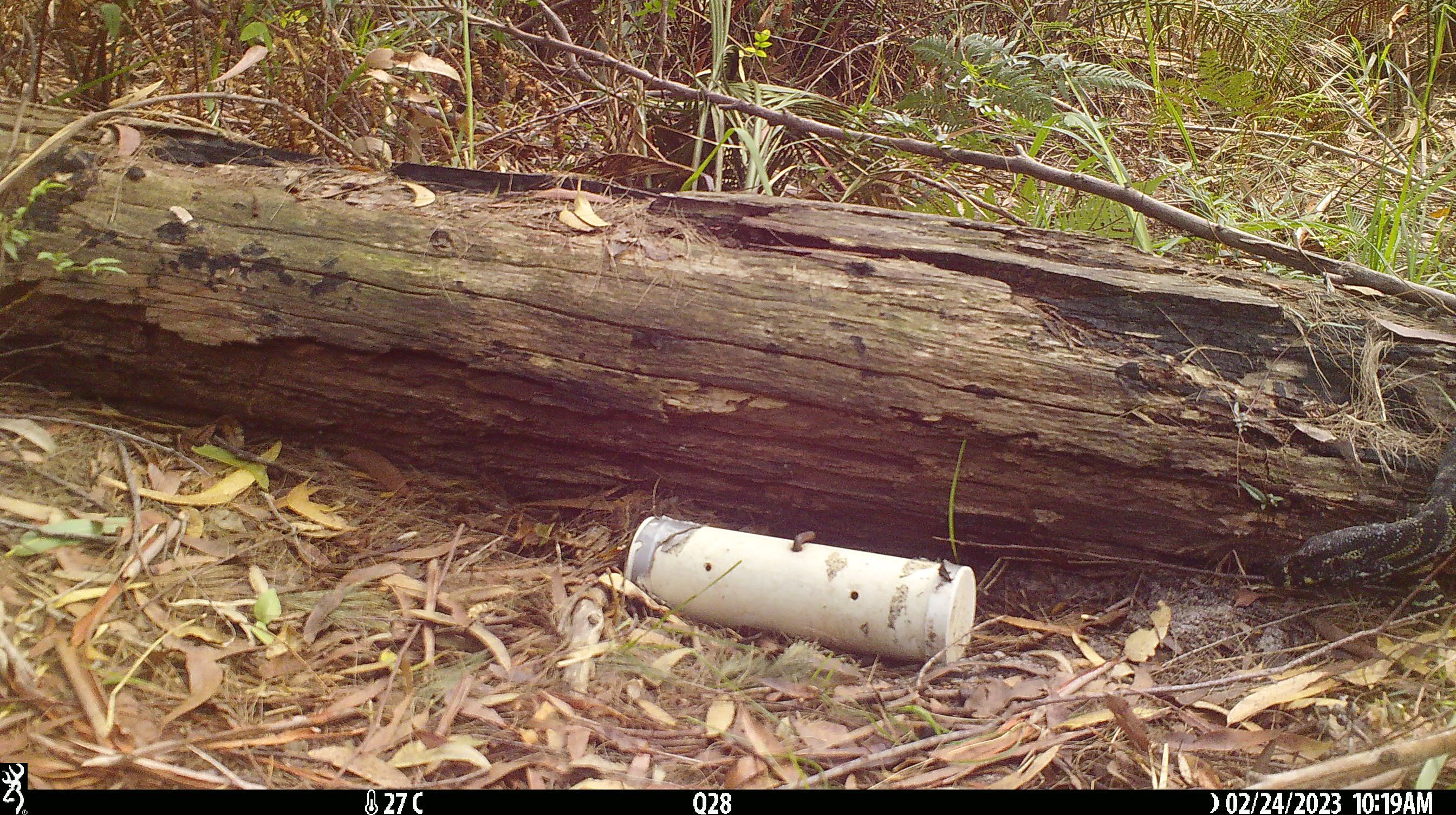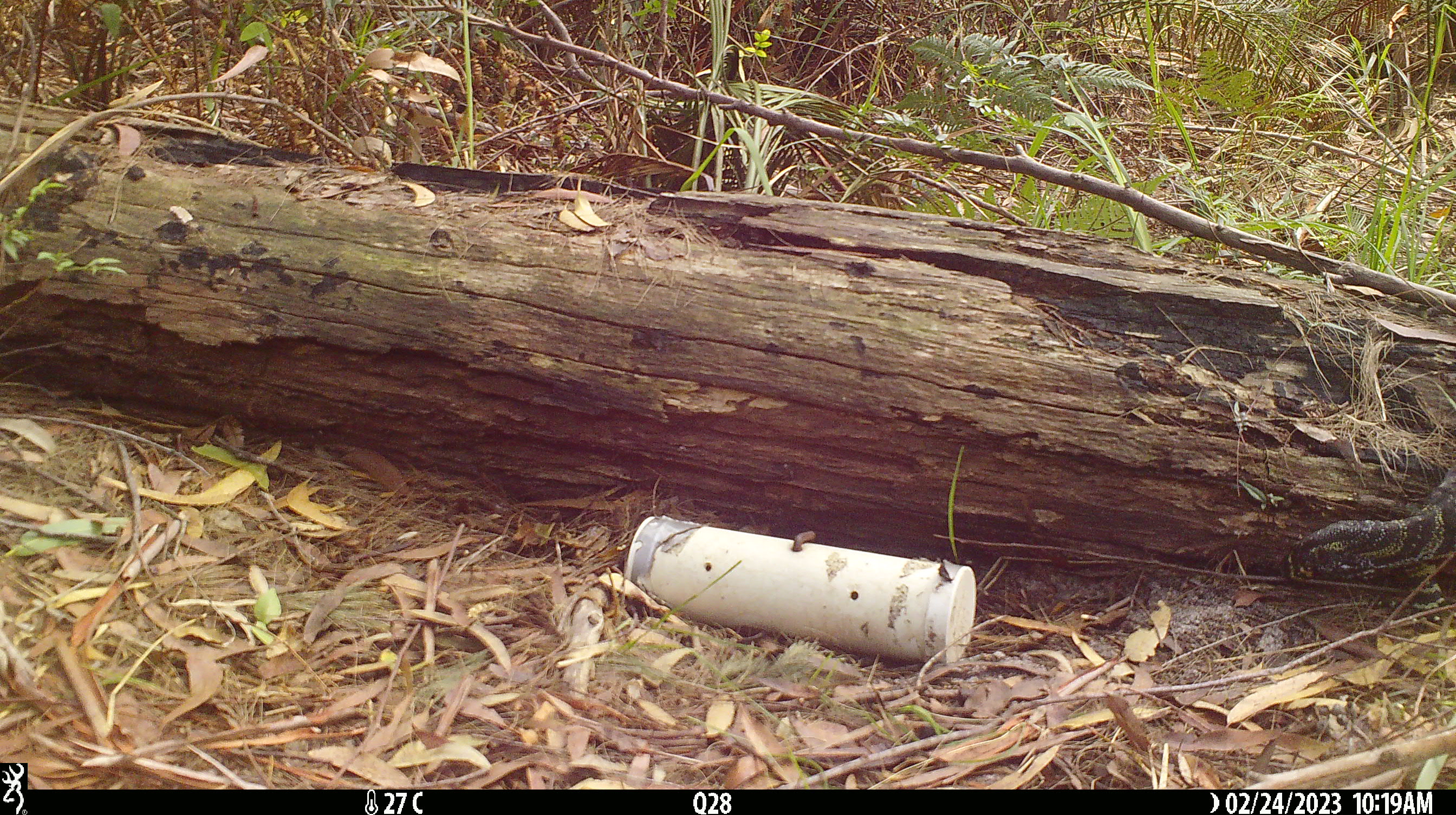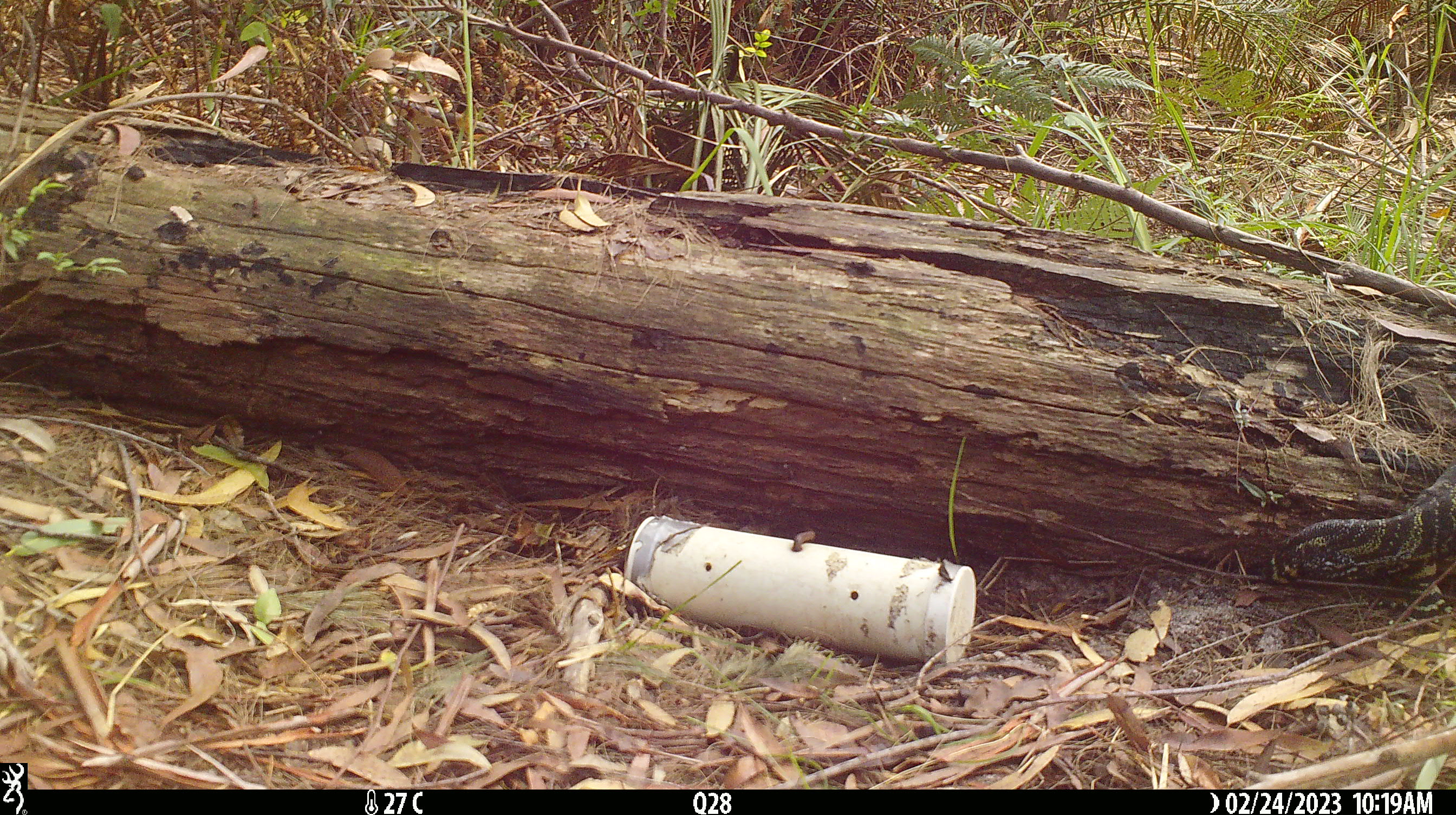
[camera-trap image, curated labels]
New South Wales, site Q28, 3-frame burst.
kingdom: Animalia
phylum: Chordata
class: Reptilia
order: Squamata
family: Varanidae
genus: Varanus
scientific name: Varanus varius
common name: lace monitor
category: goanna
Goanna (lace monitor) (Varanus varius).